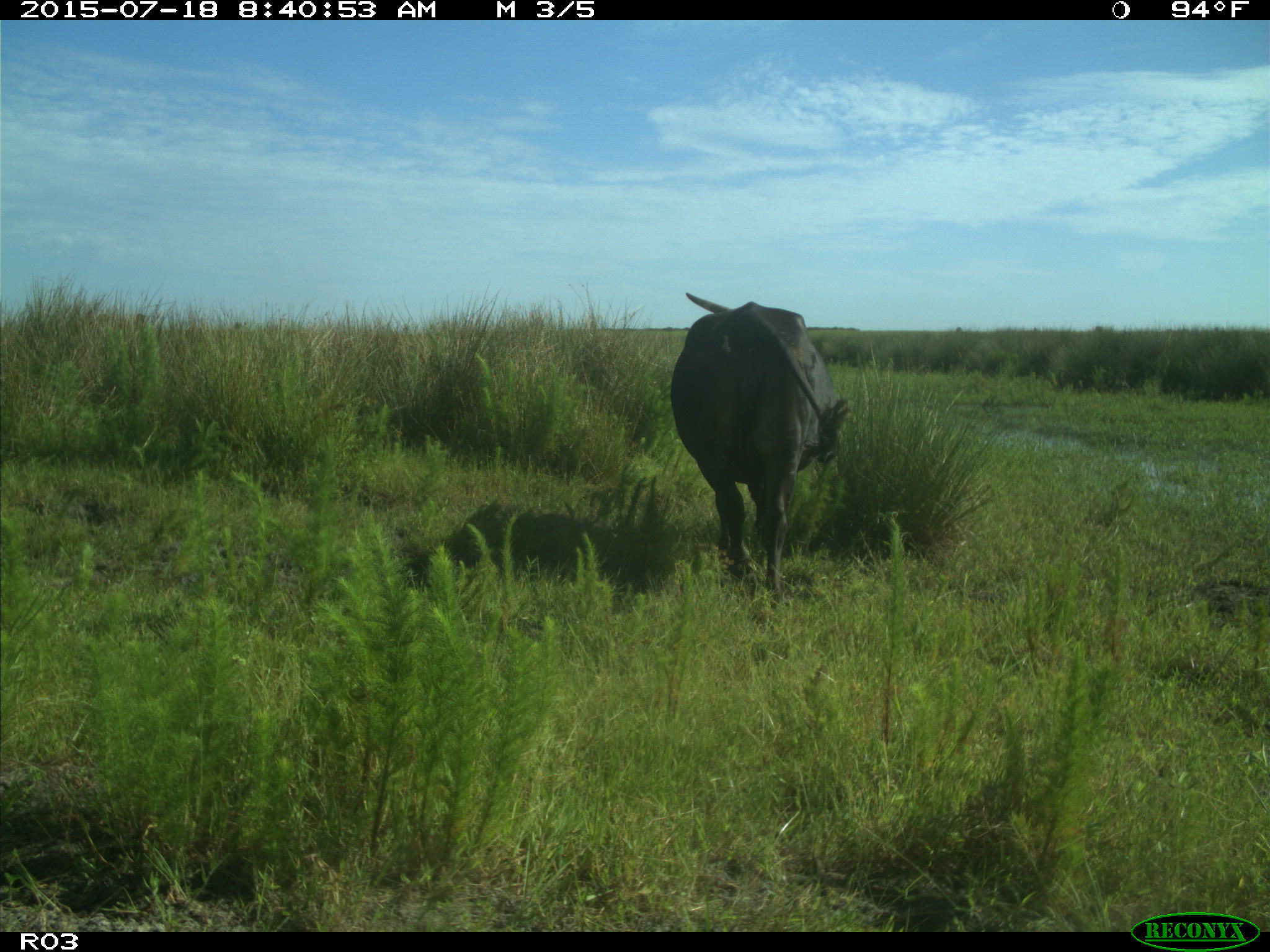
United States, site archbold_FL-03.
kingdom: Animalia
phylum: Chordata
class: Mammalia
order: Artiodactyla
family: Bovidae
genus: Bos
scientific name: Bos taurus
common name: domestic cow